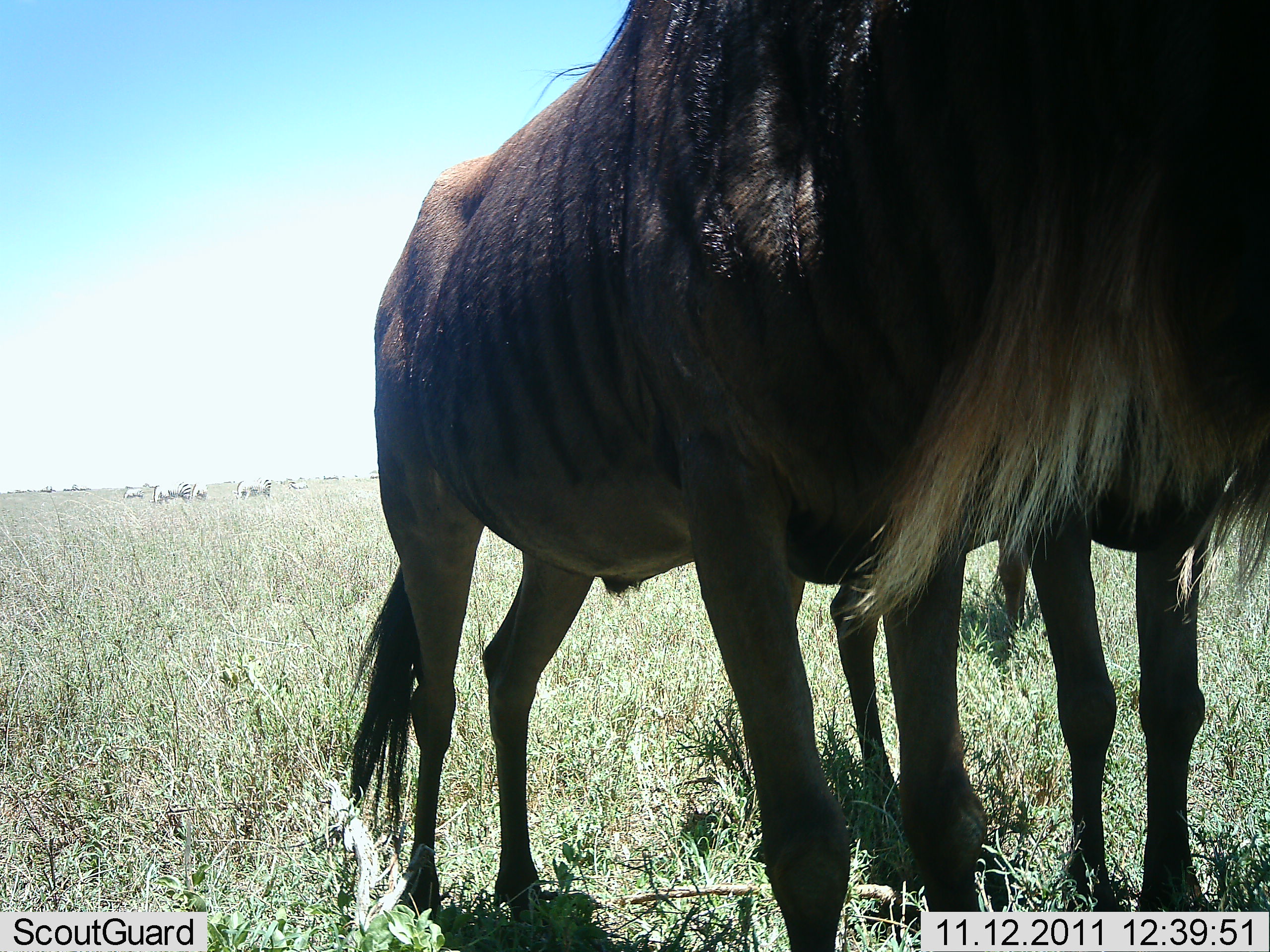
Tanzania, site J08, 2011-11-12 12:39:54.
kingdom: Animalia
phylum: Chordata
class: Mammalia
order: Artiodactyla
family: Bovidae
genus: Connochaetes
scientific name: Connochaetes taurinus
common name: blue wildebeest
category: wildebeest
Wildebeest (blue wildebeest) (Connochaetes taurinus), count 2. Behavior (volunteer vote fractions): standing 95%, resting 5%, moving 5%, interacting 11%. Young present (vote fraction): 0%. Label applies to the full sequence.